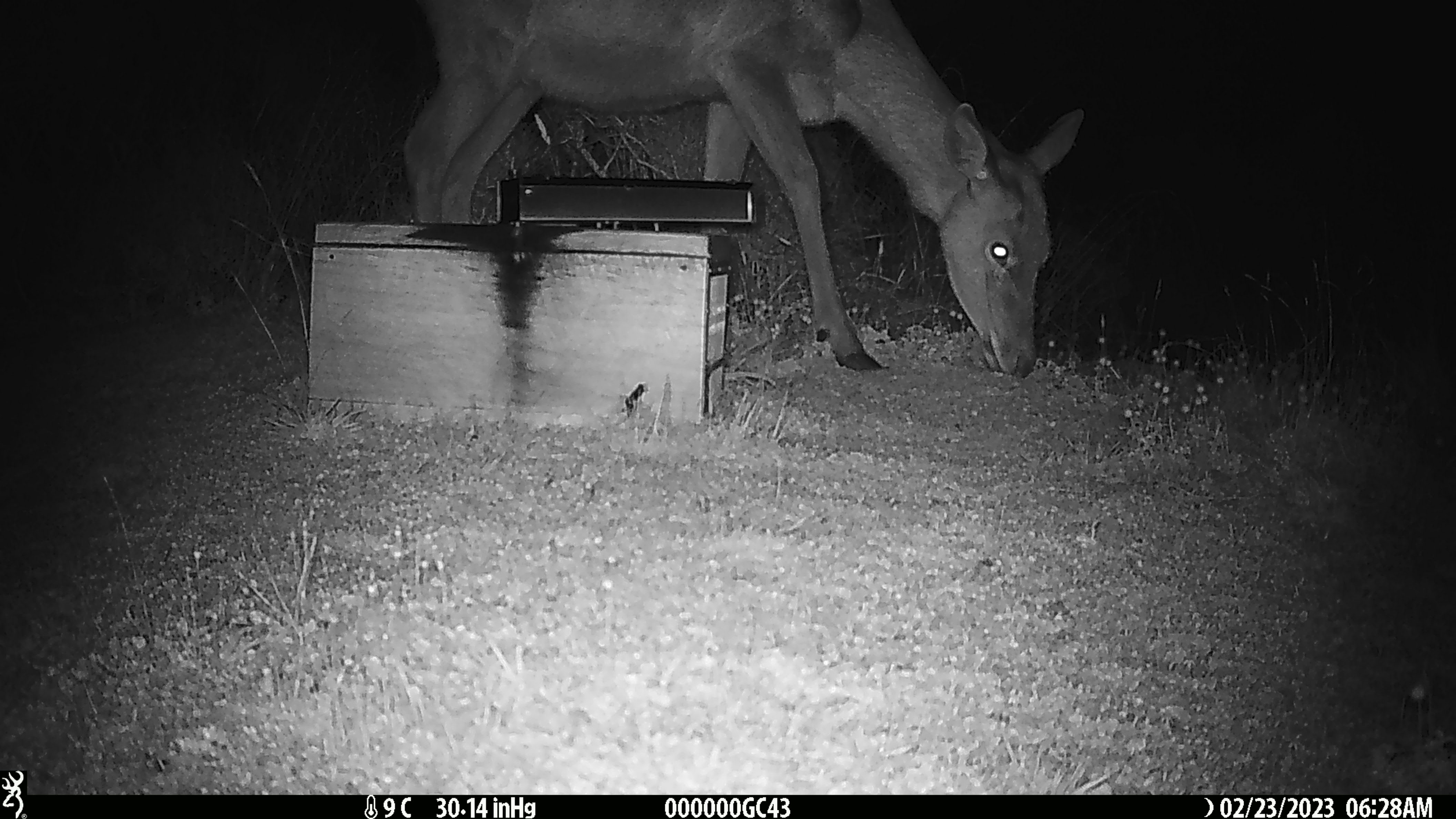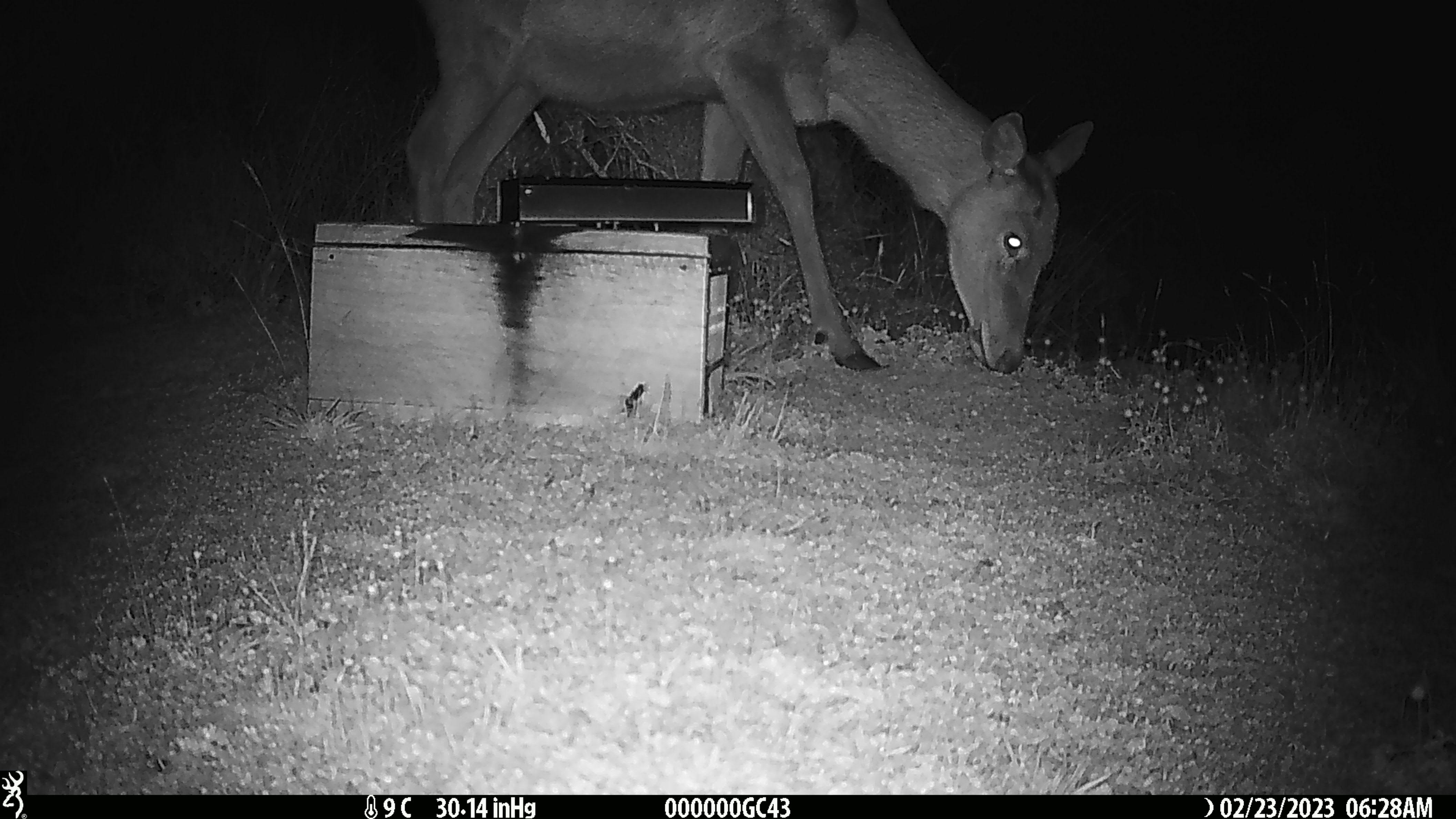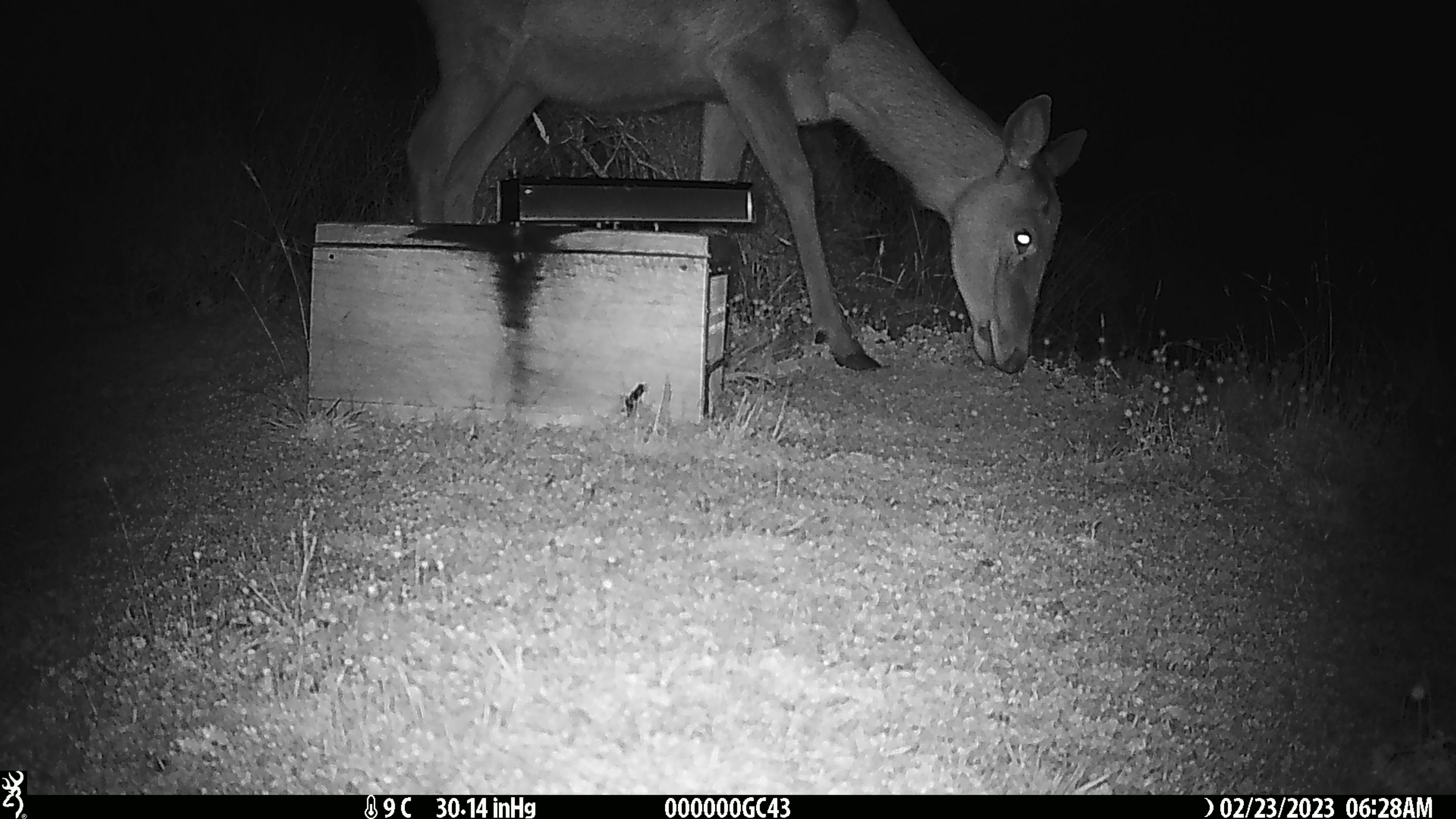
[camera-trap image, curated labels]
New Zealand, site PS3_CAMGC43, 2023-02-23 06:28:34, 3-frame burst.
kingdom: Animalia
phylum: Chordata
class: Mammalia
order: Artiodactyla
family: Cervidae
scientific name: Cervidae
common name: deer